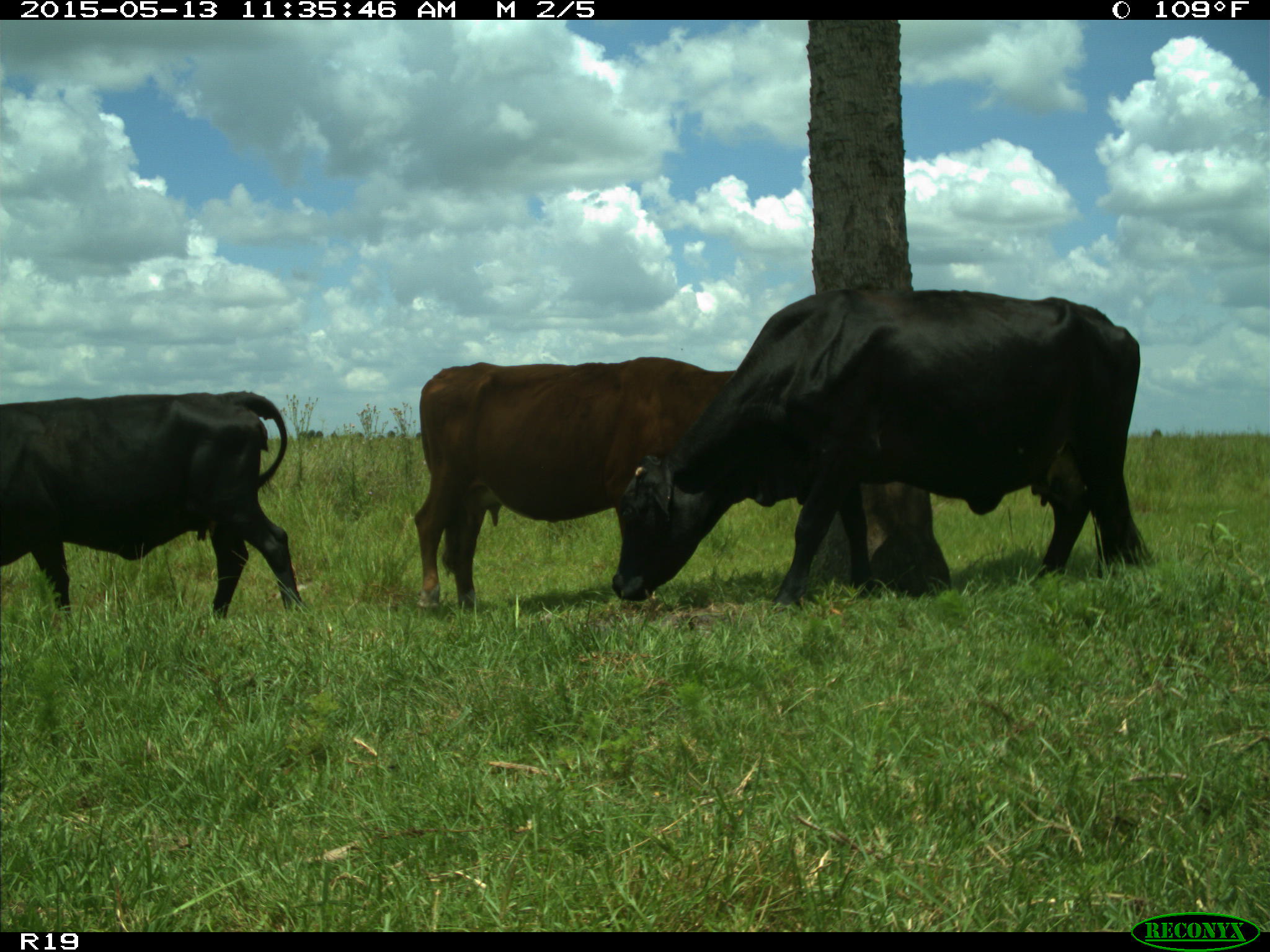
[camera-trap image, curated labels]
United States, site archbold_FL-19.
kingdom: Animalia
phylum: Chordata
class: Mammalia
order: Artiodactyla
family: Bovidae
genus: Bos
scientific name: Bos taurus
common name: domestic cow